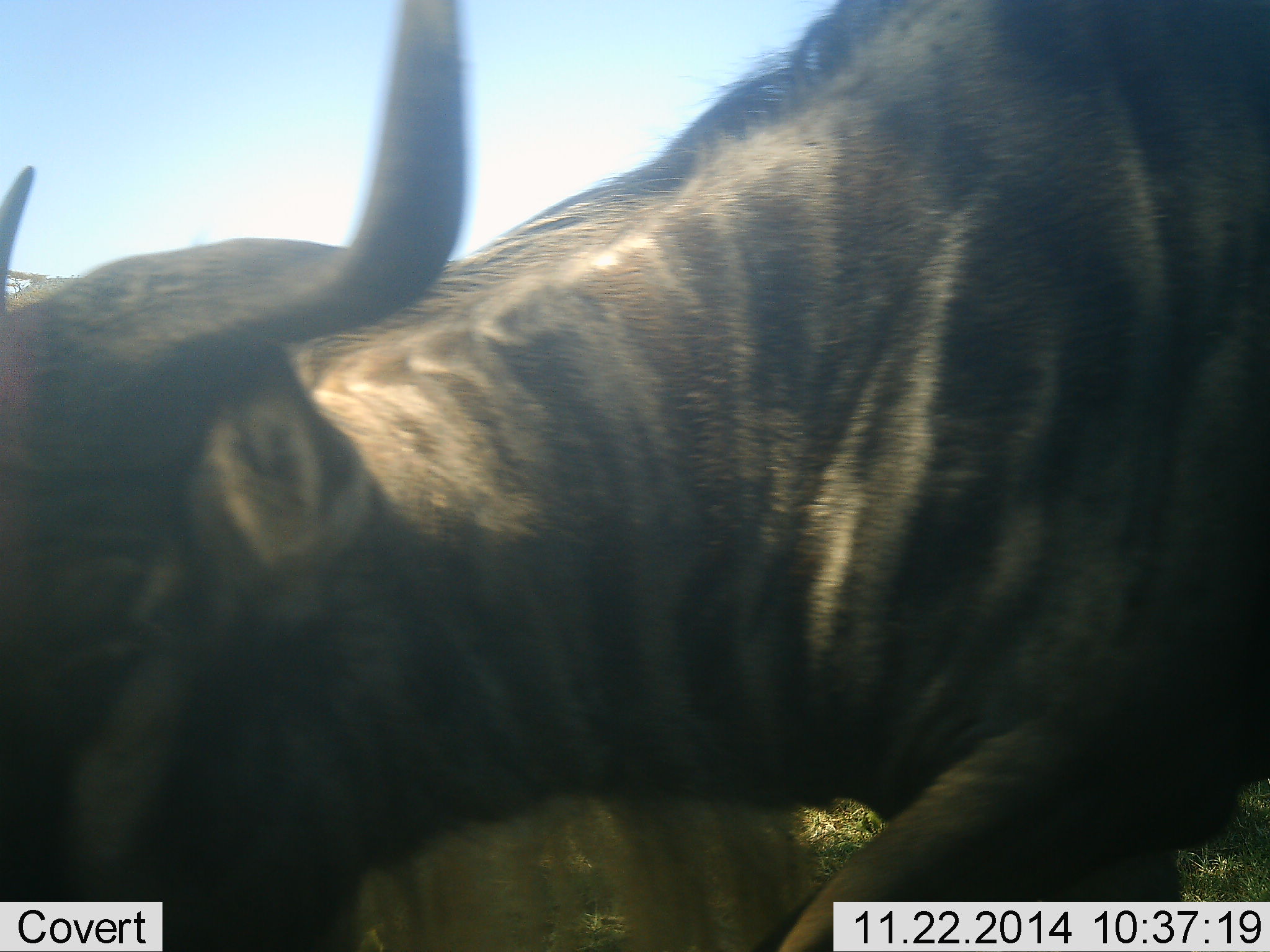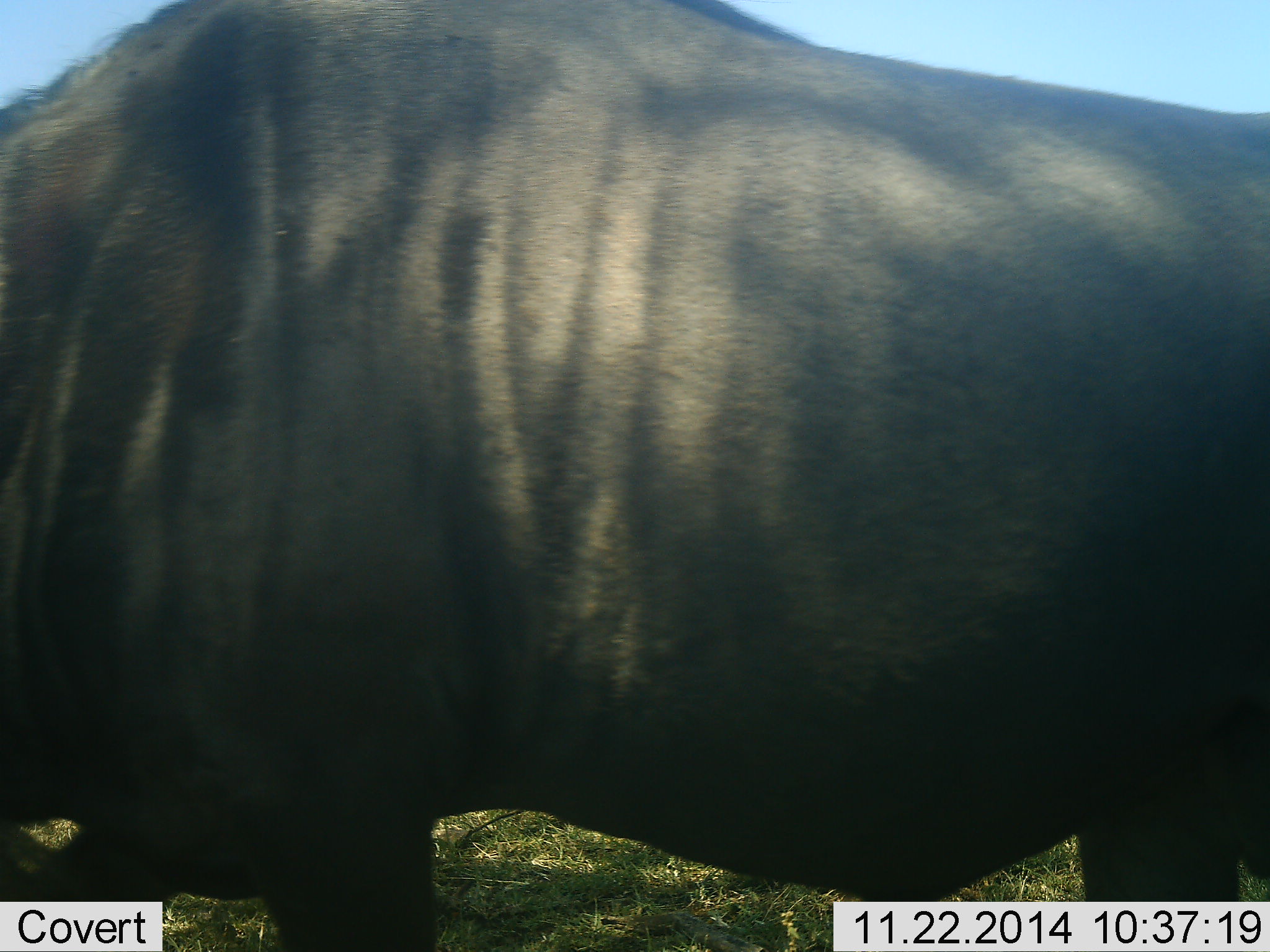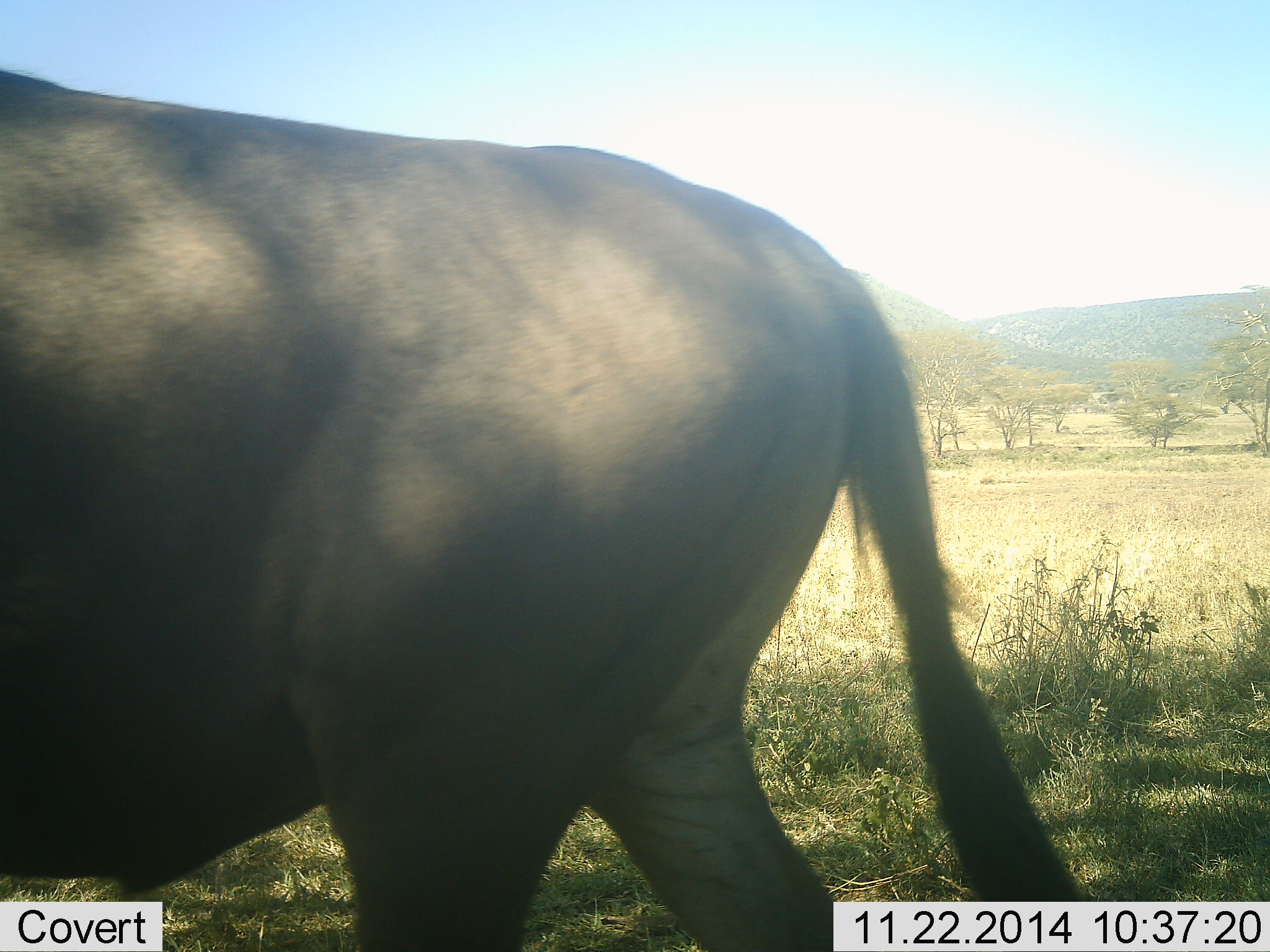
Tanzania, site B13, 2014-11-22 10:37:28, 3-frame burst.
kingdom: Animalia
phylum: Chordata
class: Mammalia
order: Artiodactyla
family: Bovidae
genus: Connochaetes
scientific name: Connochaetes taurinus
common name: blue wildebeest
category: wildebeest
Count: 1.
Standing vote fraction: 10%.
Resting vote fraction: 0%.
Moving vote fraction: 90%.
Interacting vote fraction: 0%.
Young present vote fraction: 0%.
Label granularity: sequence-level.